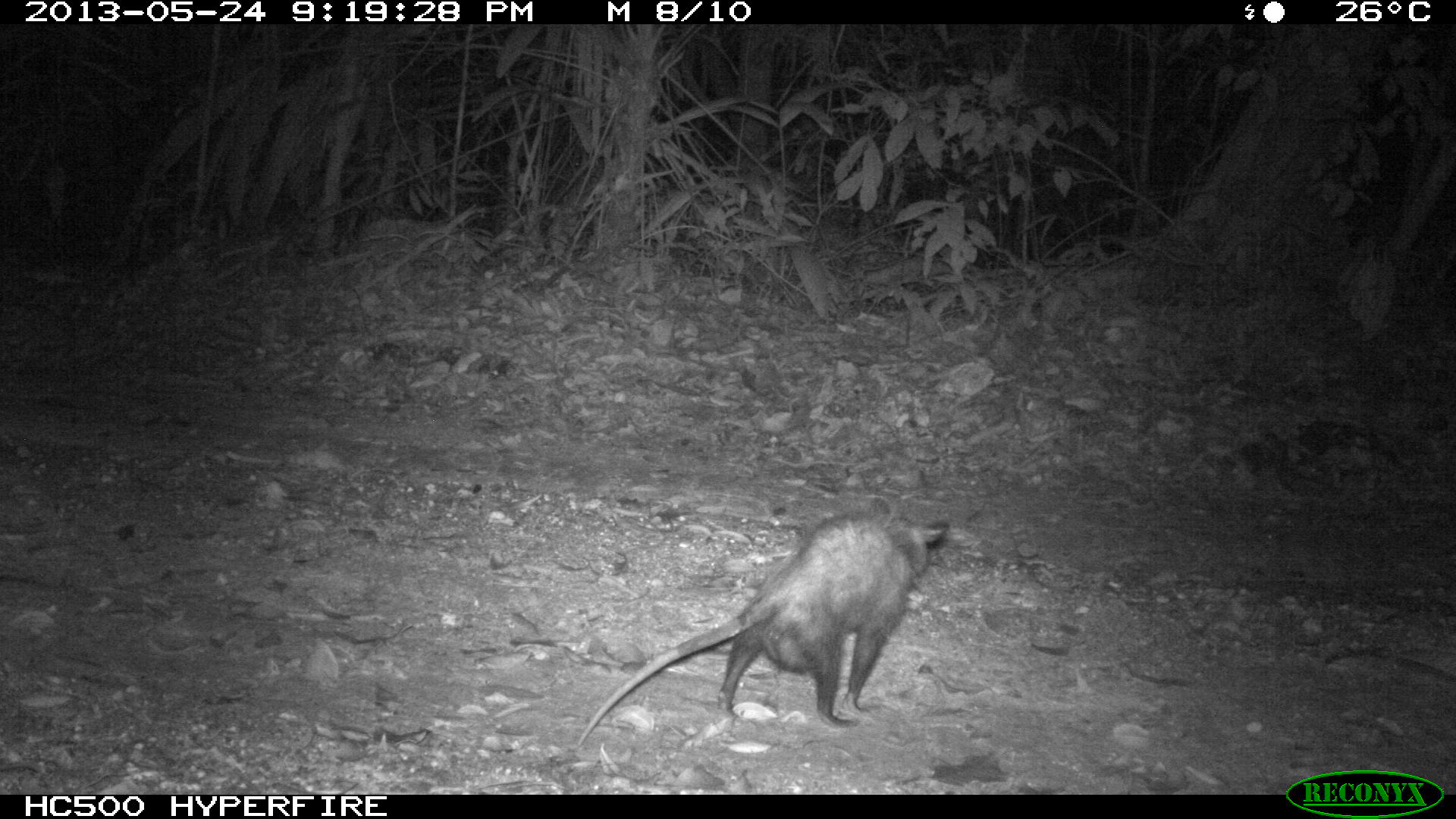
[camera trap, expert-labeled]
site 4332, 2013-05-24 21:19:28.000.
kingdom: Animalia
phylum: Chordata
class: Mammalia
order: Didelphimorphia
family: Didelphidae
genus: Philander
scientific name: Philander opossum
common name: gray four-eyed opossum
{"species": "Philander opossum (gray four-eyed opossum)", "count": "1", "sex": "female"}